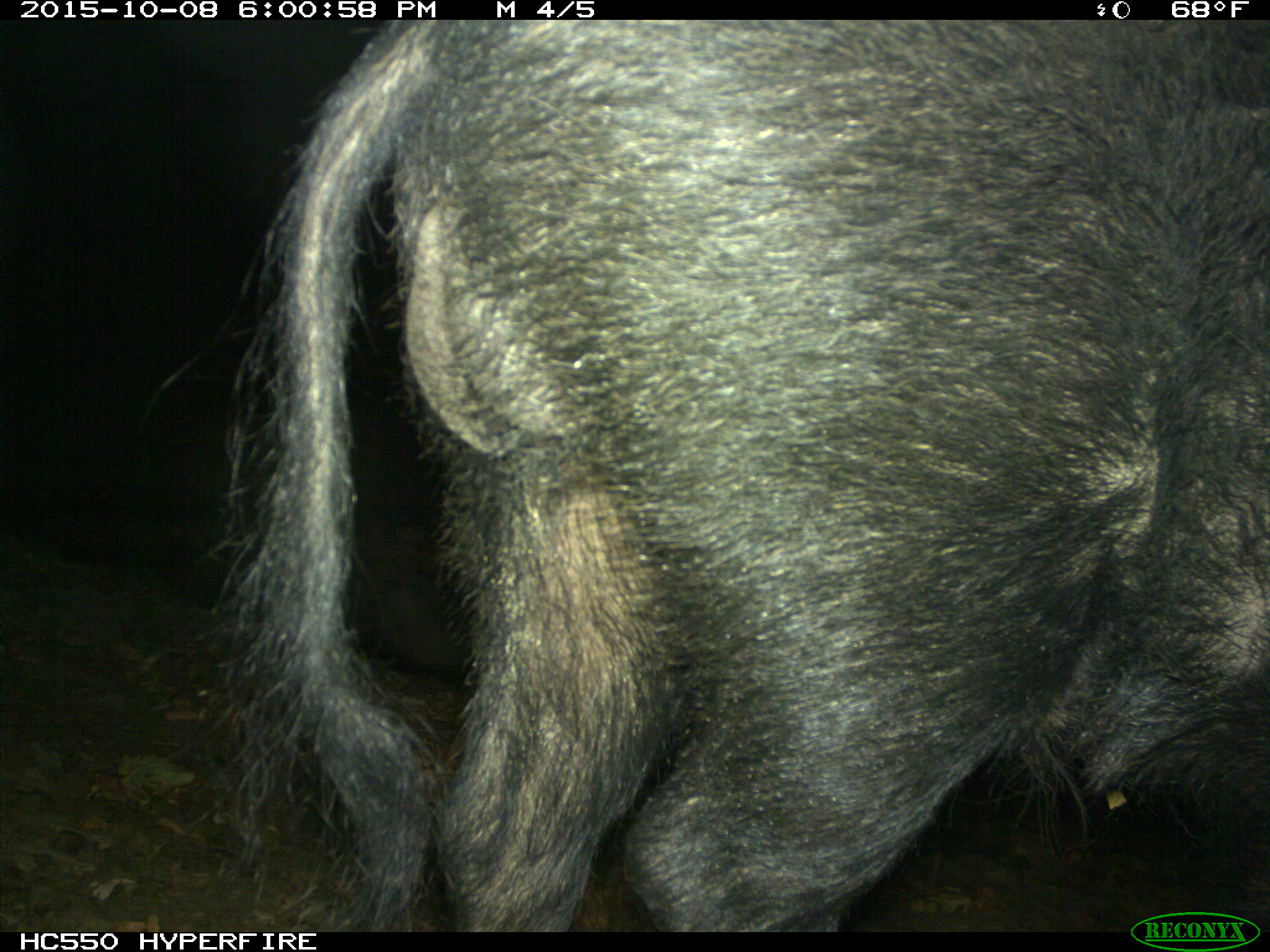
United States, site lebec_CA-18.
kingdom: Animalia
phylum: Chordata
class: Mammalia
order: Artiodactyla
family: Suidae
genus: Sus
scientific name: Sus scrofa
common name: wild boar